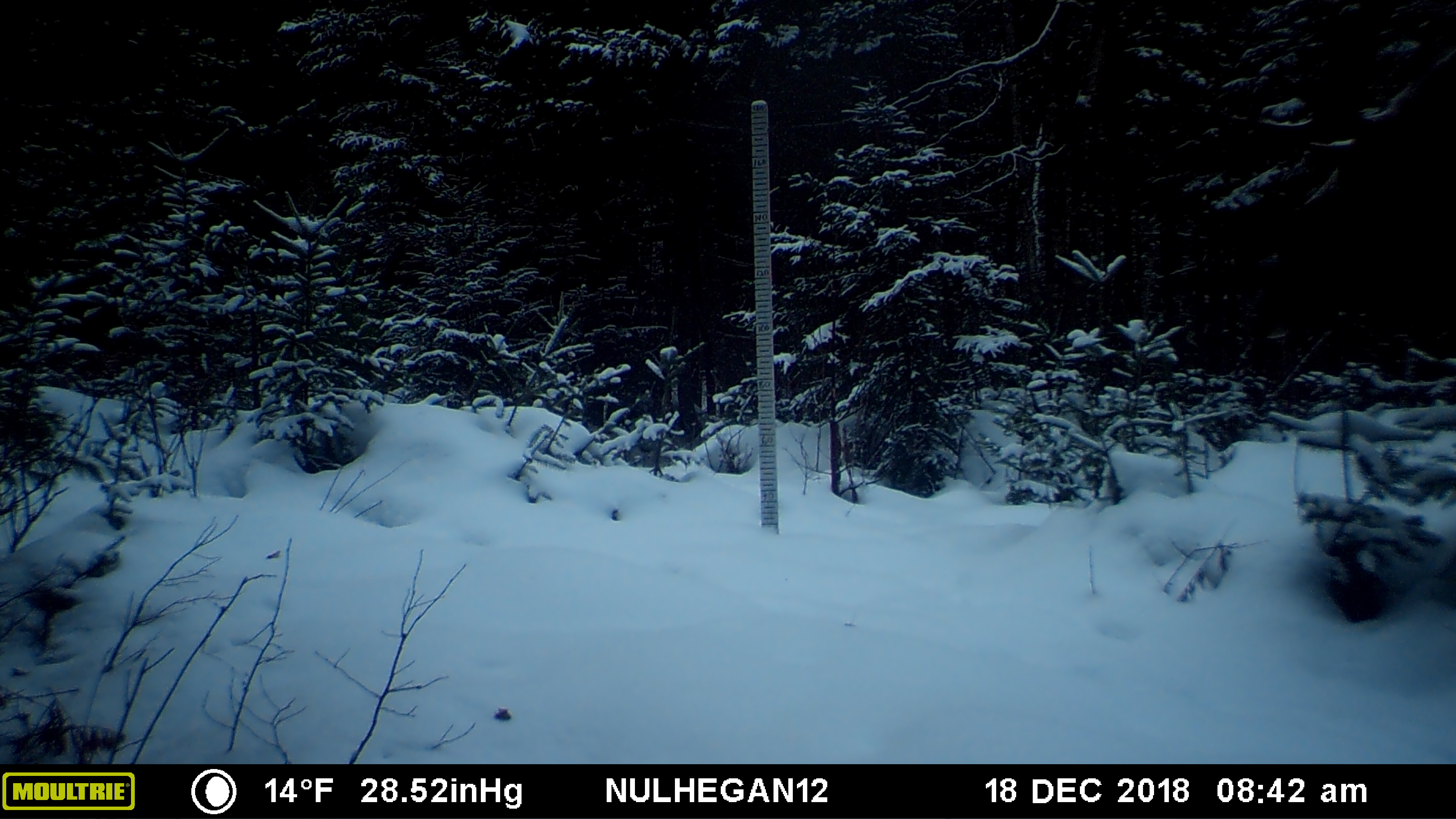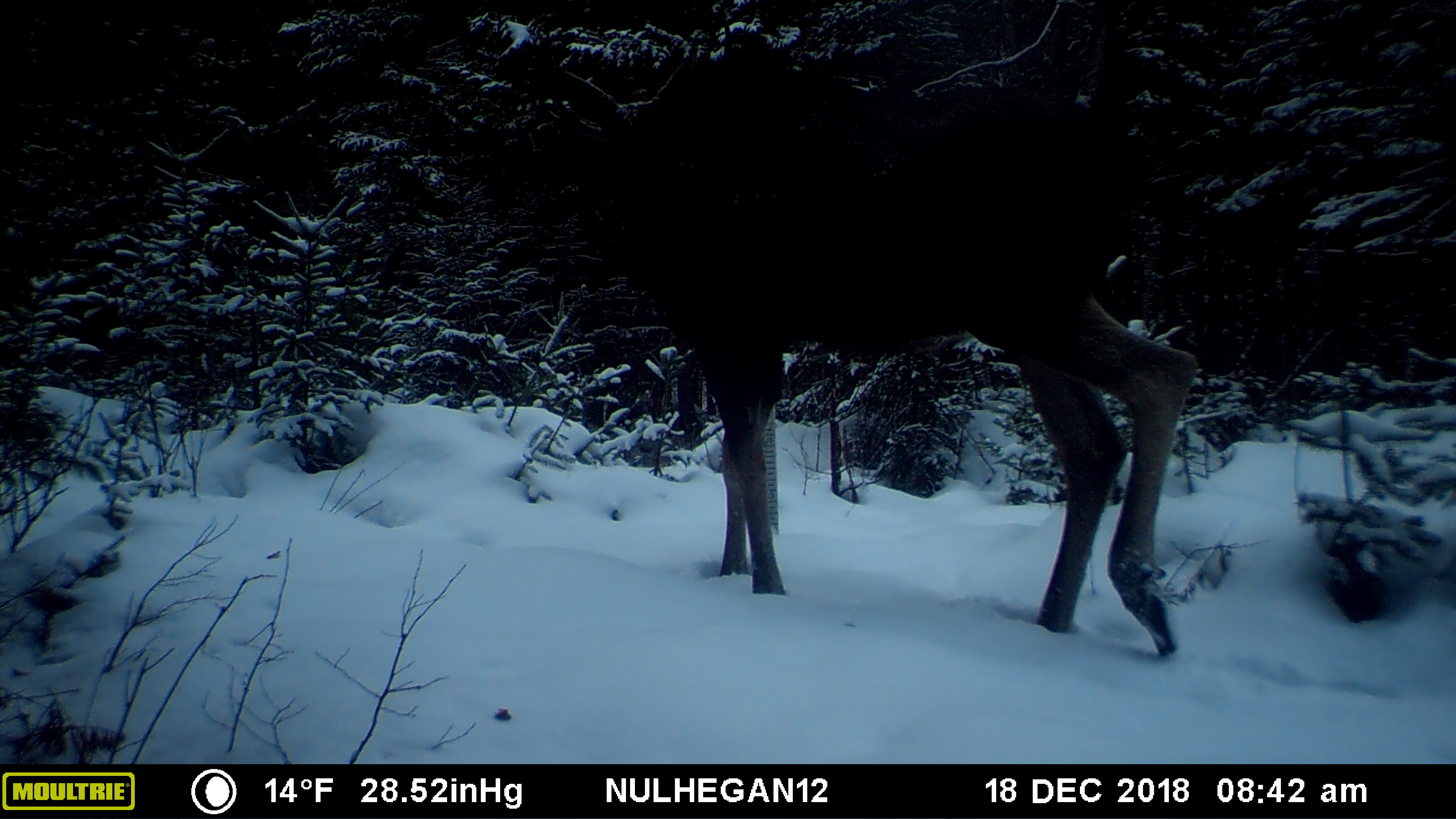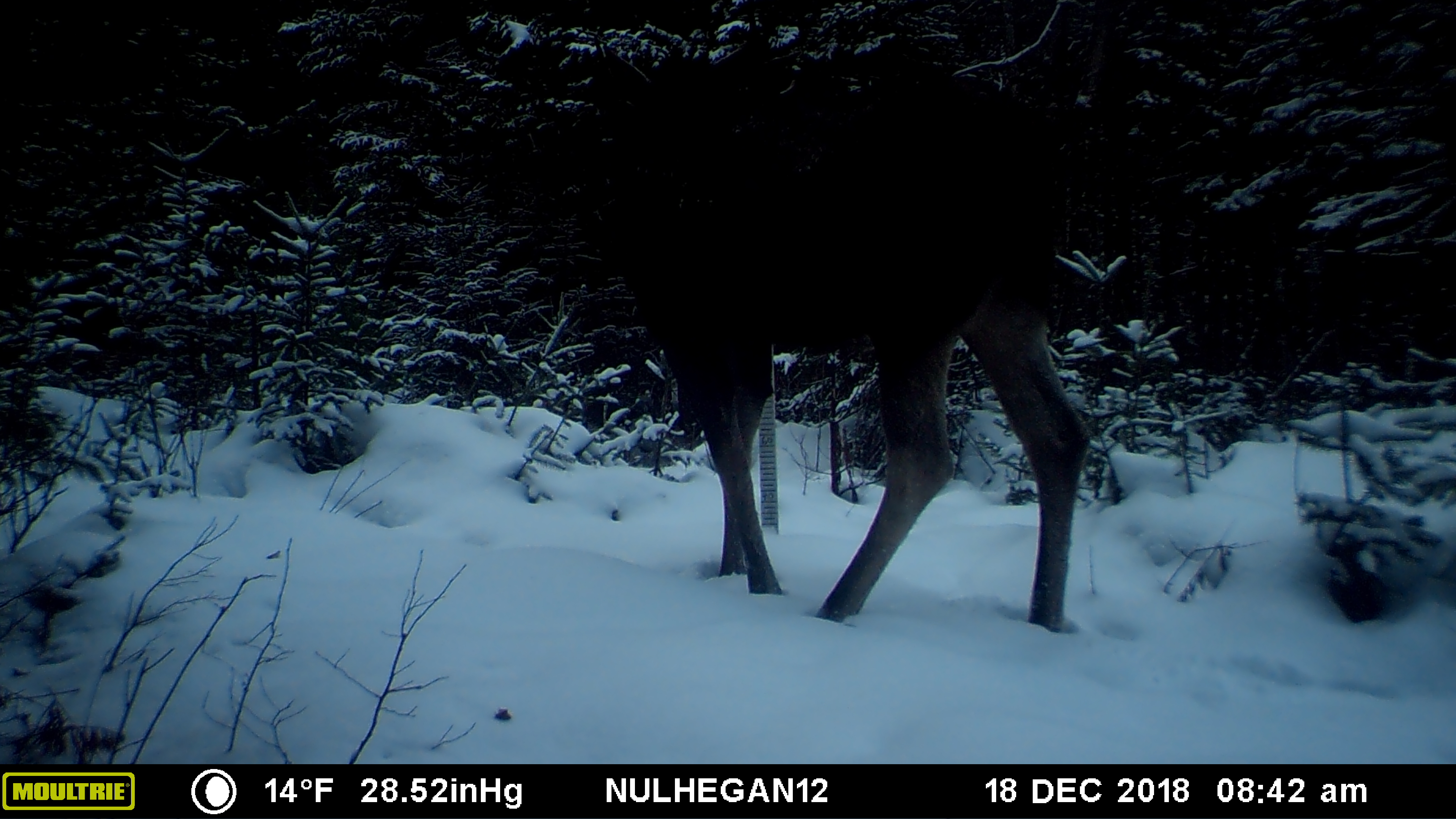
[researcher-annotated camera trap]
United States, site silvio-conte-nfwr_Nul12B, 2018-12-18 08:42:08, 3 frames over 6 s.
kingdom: Animalia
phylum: Chordata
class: Mammalia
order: Artiodactyla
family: Cervidae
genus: Alces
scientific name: Alces alces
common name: moose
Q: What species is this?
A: Moose (Alces alces).